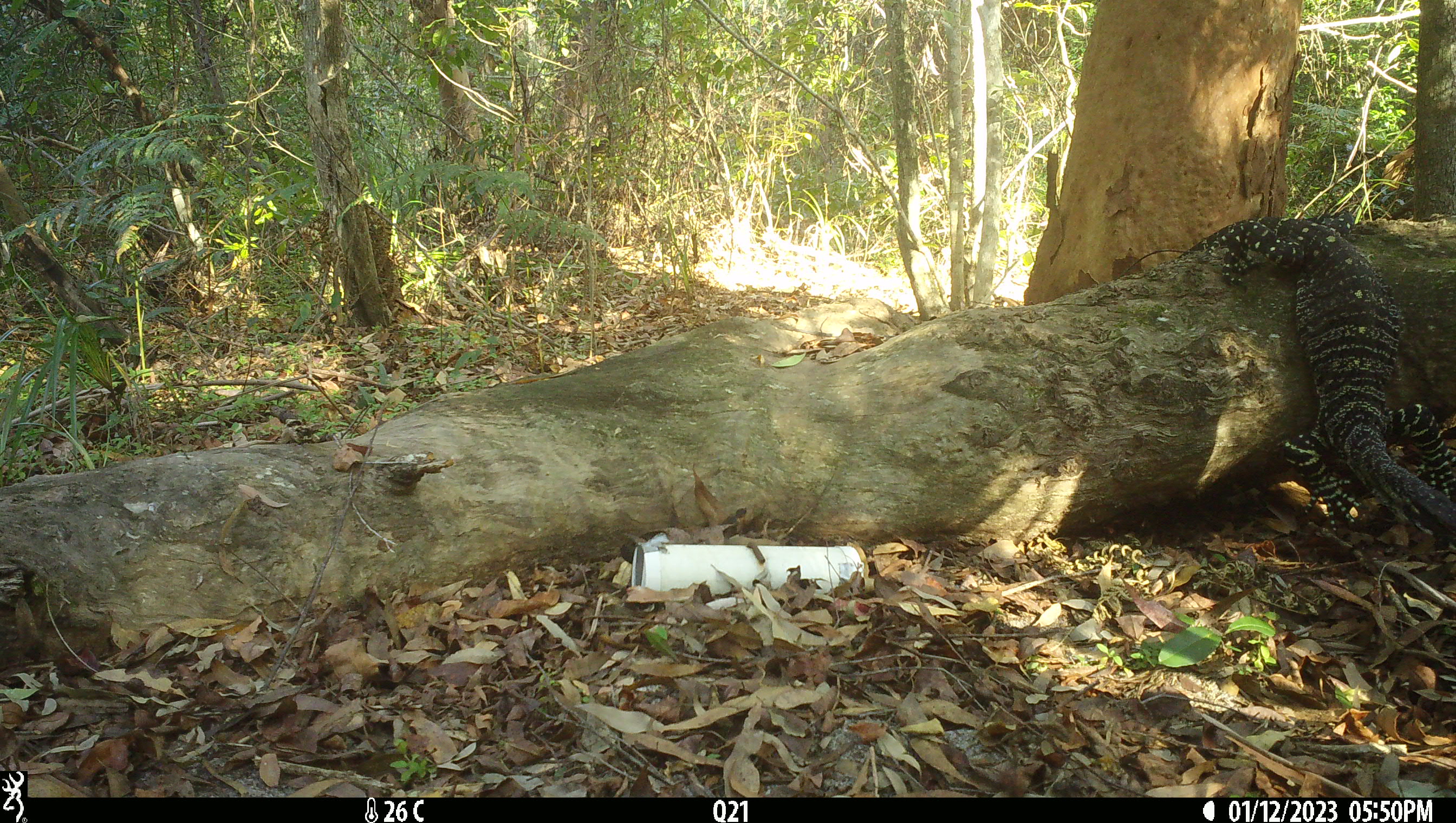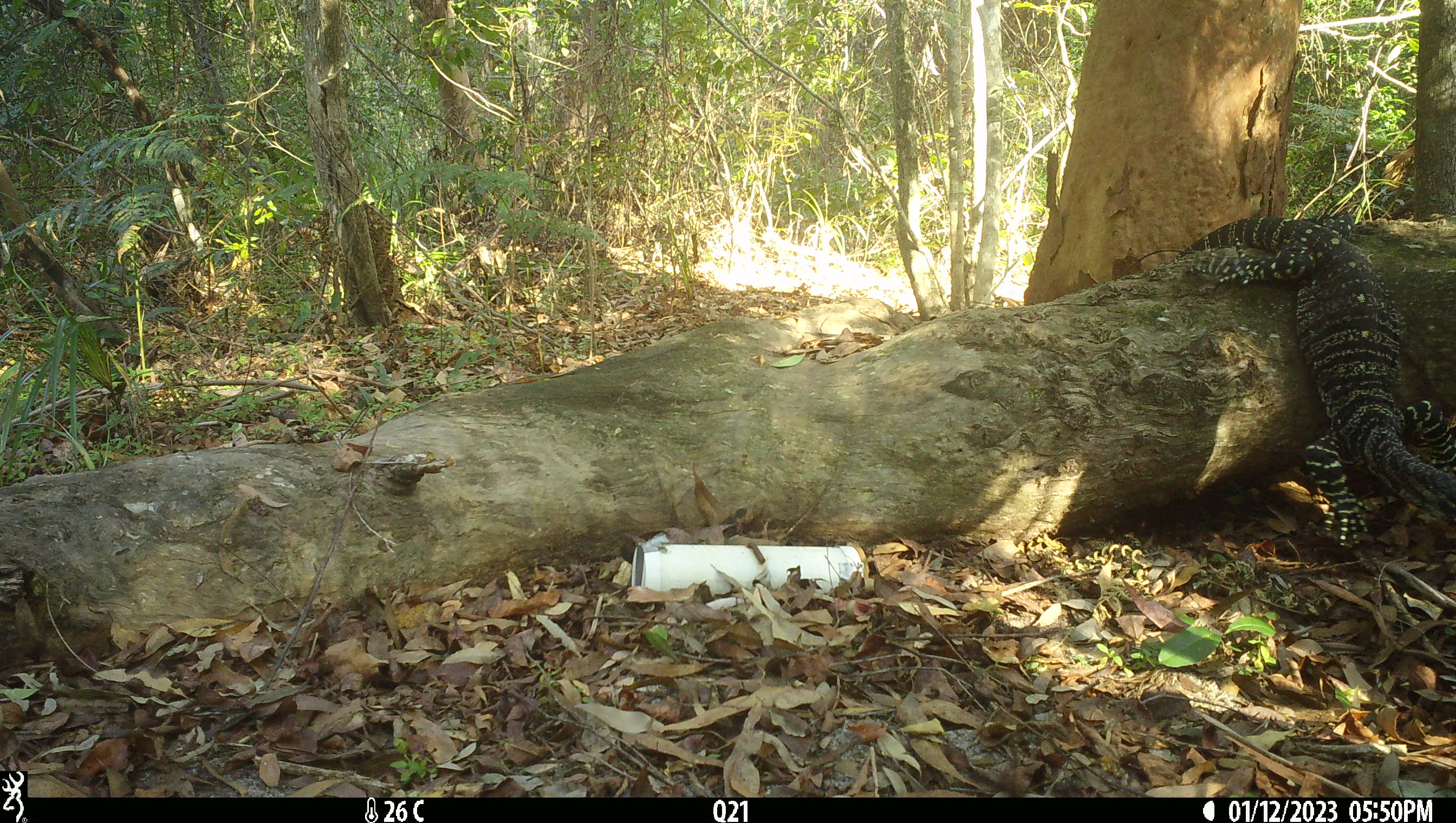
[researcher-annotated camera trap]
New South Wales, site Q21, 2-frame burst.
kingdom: Animalia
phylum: Chordata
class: Reptilia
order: Squamata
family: Varanidae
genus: Varanus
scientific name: Varanus varius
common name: lace monitor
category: goanna